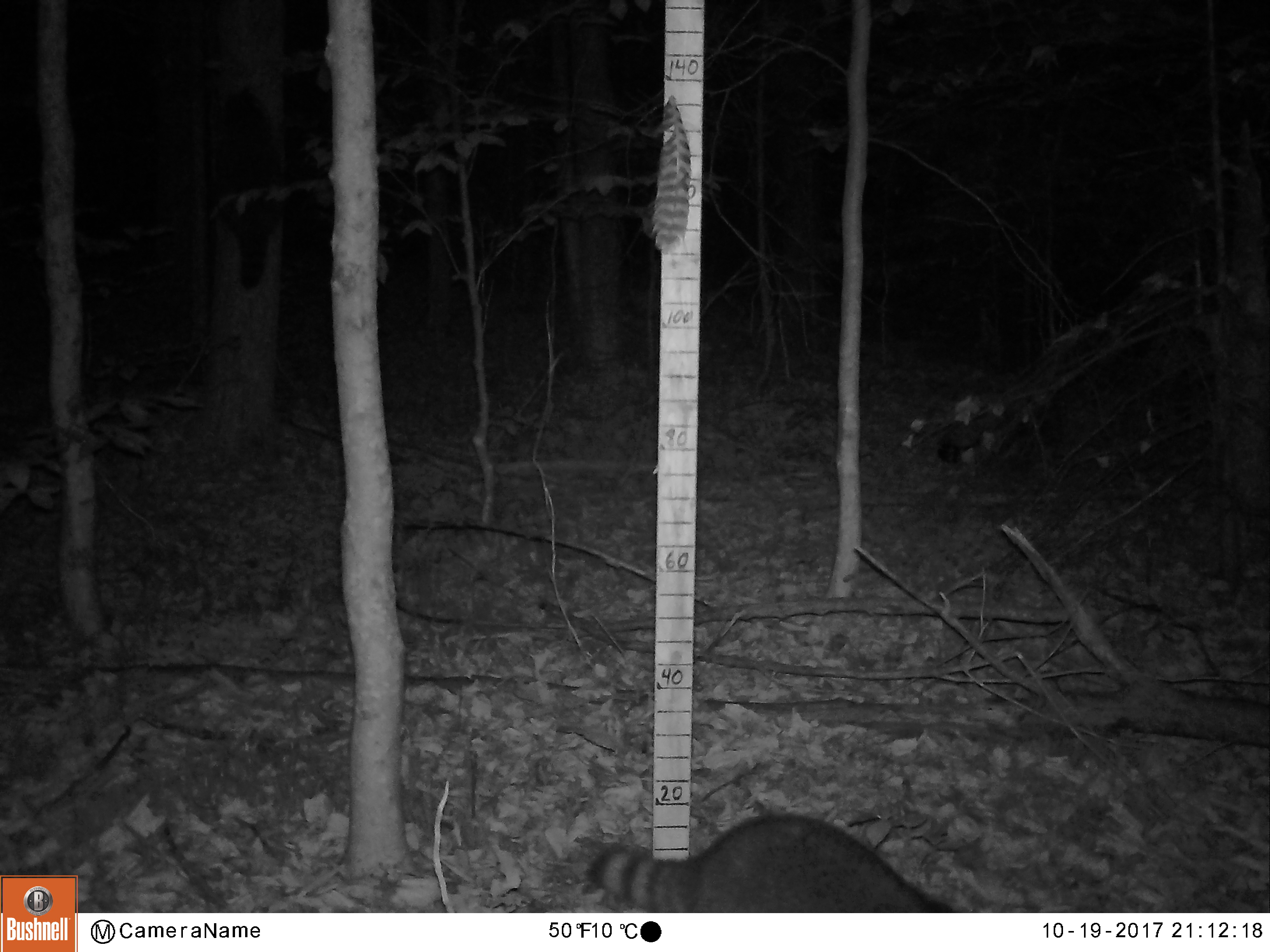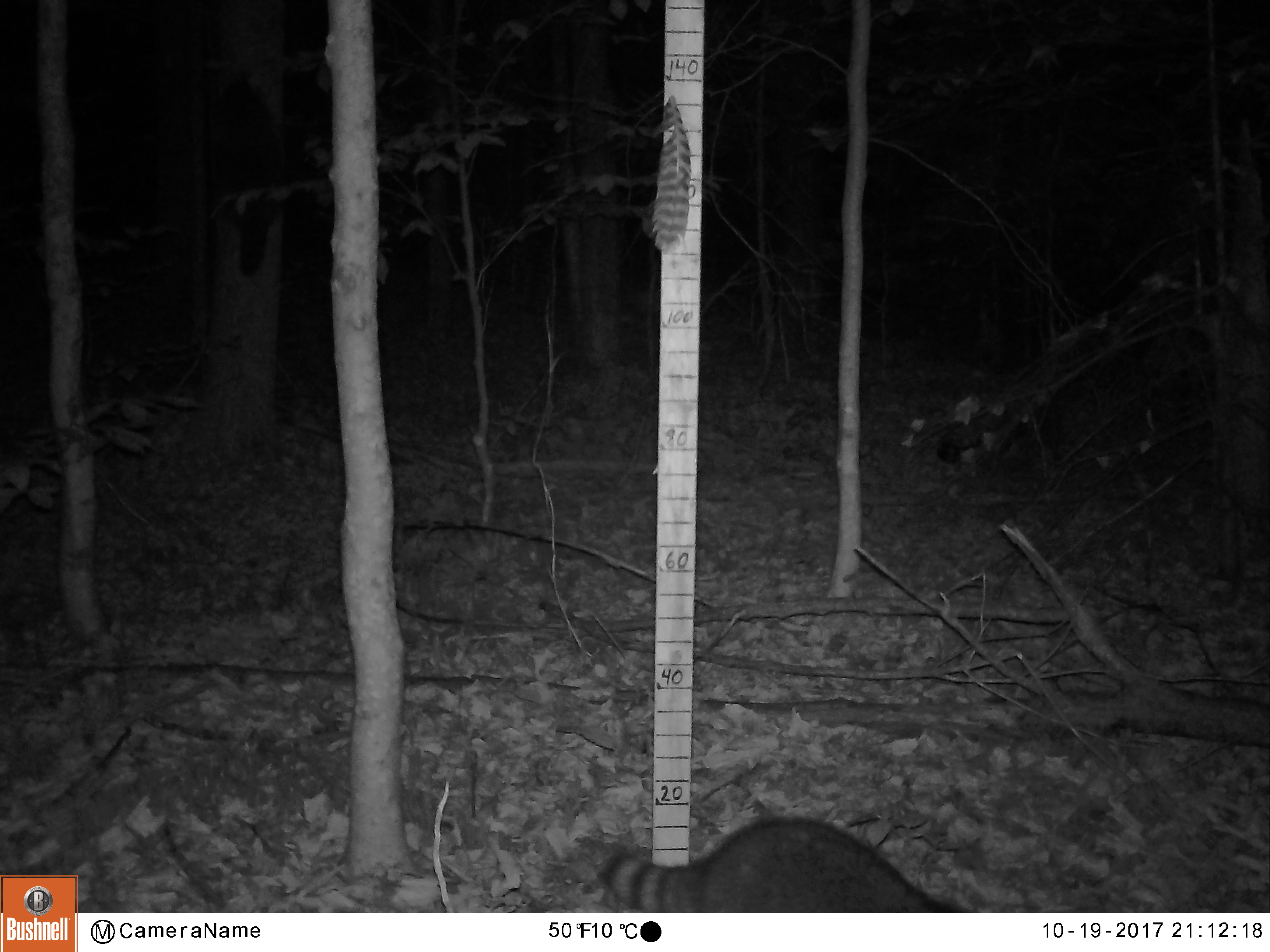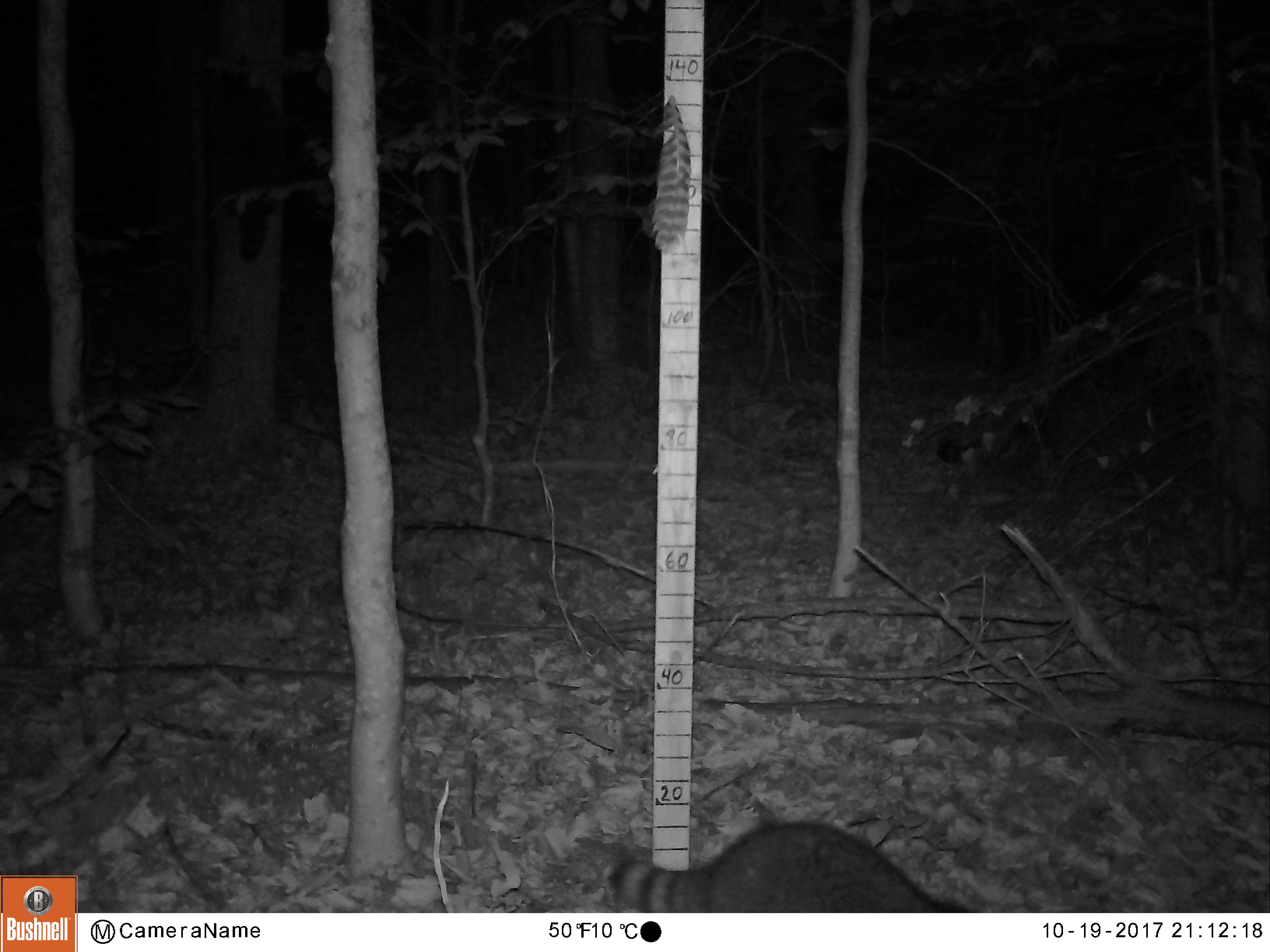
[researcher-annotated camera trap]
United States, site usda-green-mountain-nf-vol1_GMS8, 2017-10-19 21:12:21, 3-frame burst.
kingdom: Animalia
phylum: Chordata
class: Mammalia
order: Carnivora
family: Procyonidae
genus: Procyon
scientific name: Procyon lotor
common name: raccoon